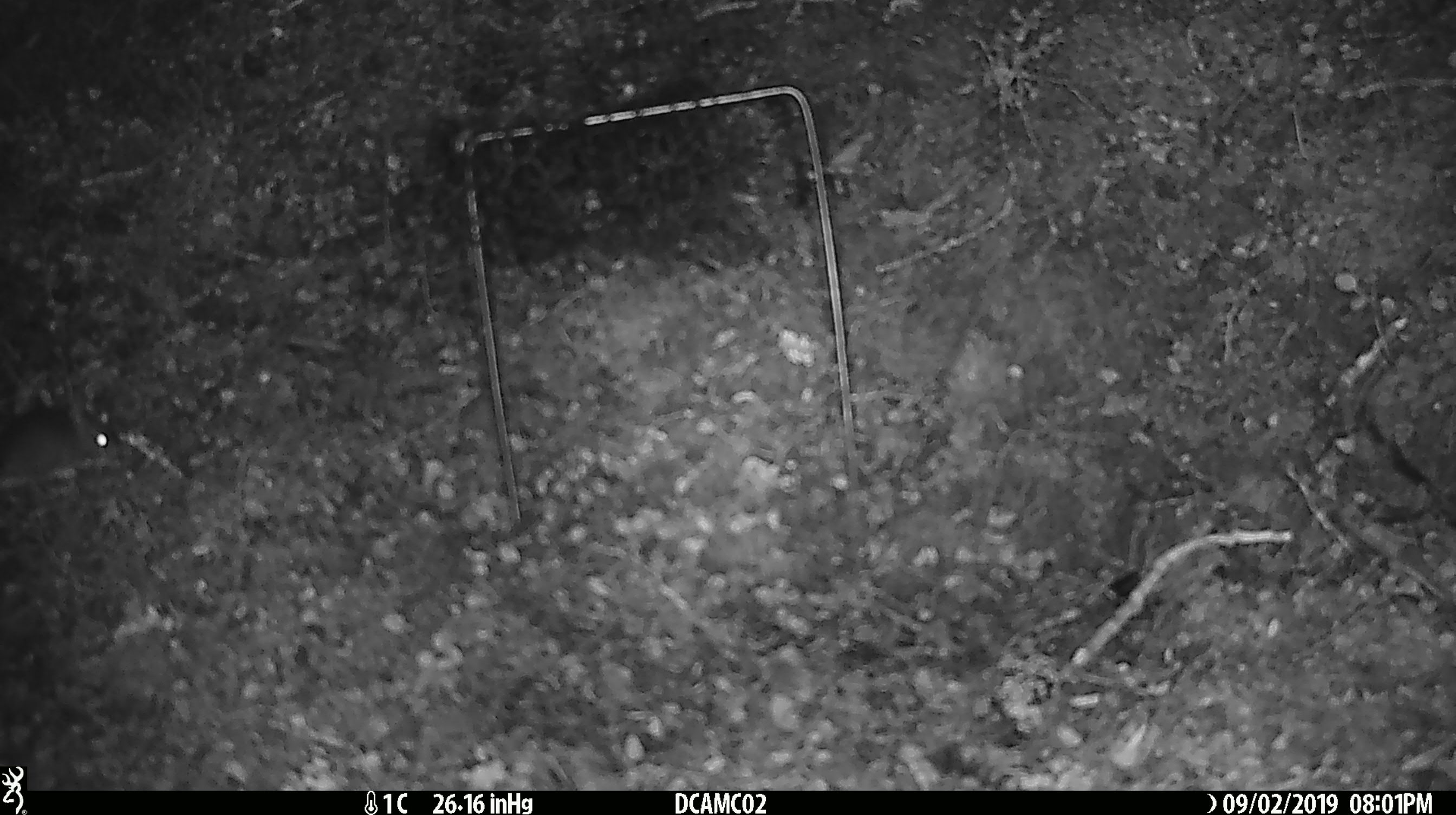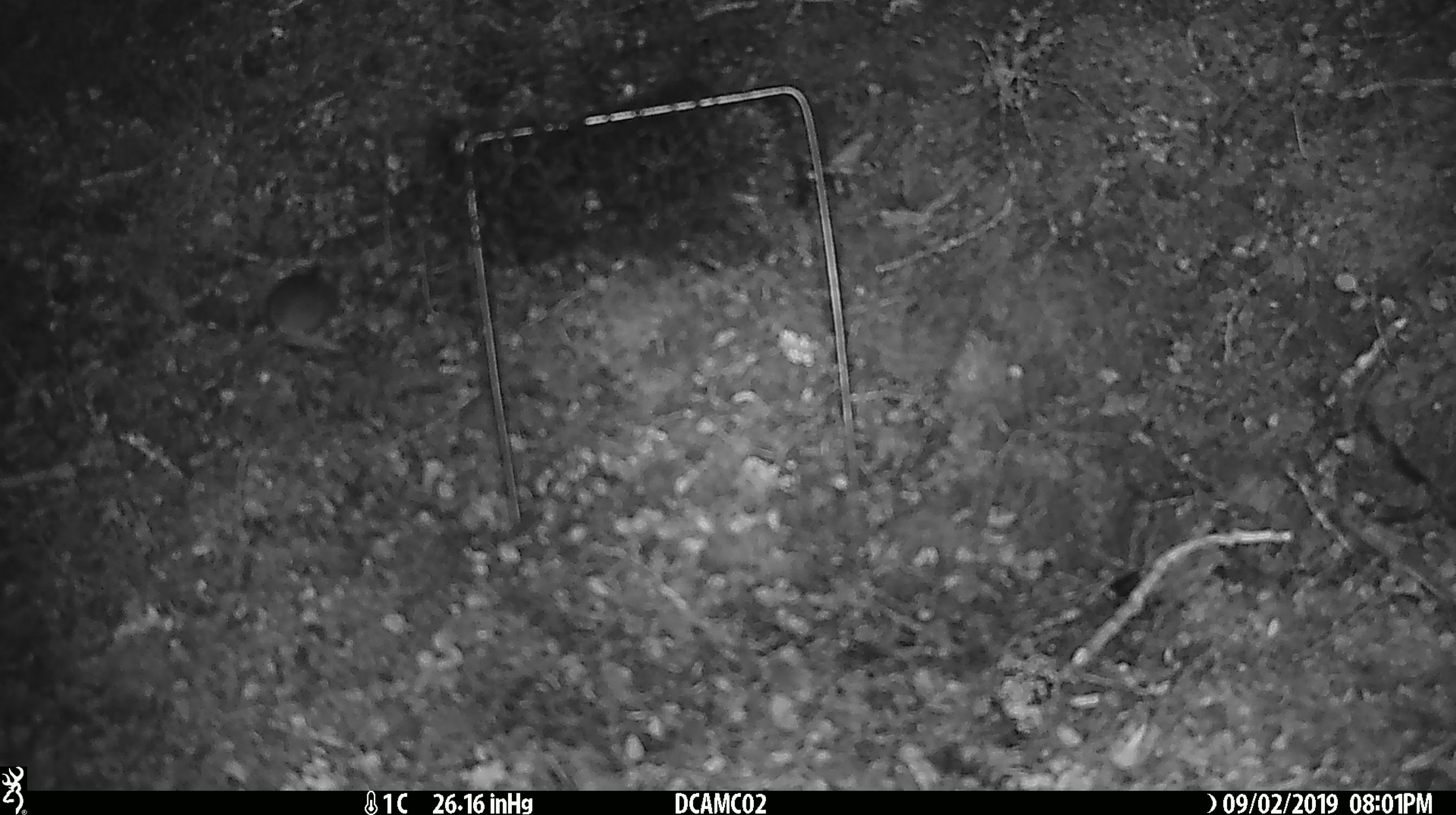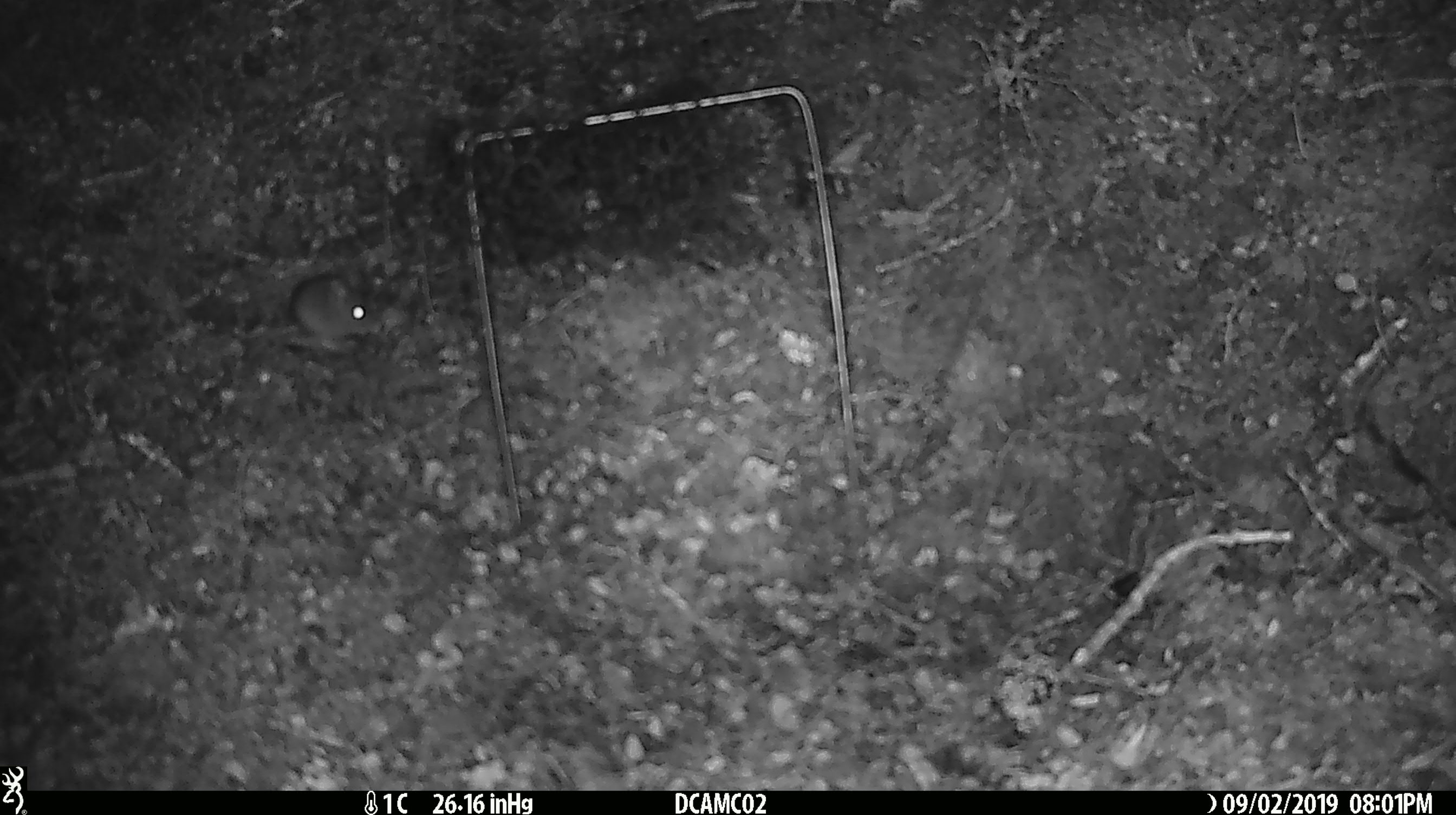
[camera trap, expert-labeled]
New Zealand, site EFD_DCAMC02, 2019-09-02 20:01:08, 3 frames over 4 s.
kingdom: Animalia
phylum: Chordata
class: Mammalia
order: Rodentia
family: Muridae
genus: Mus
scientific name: Mus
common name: mouse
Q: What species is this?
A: Mouse (Mus).